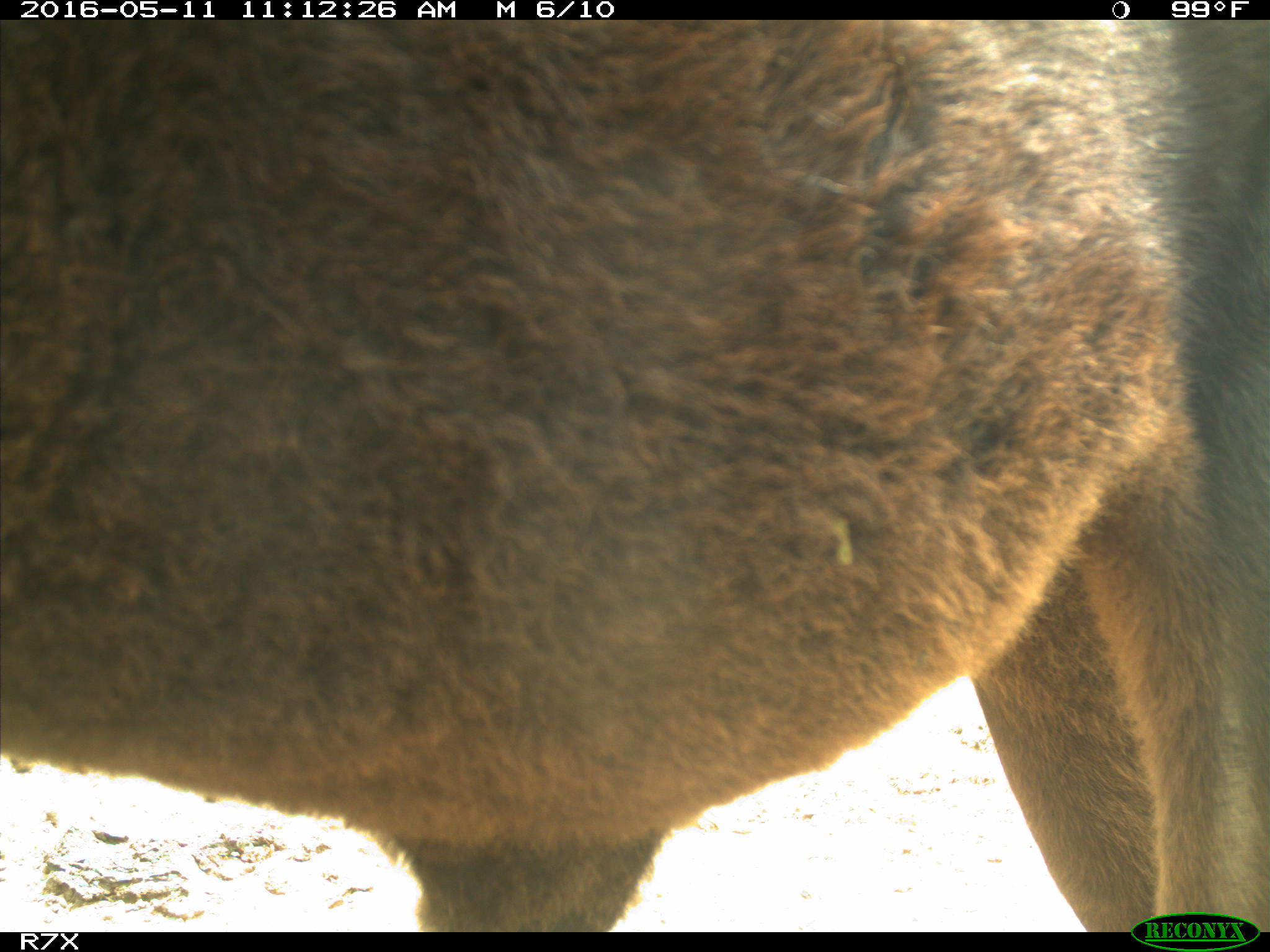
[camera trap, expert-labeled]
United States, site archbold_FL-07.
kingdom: Animalia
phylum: Chordata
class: Mammalia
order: Artiodactyla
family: Bovidae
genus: Bos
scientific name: Bos taurus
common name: domestic cow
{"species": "Bos taurus (domestic cow)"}